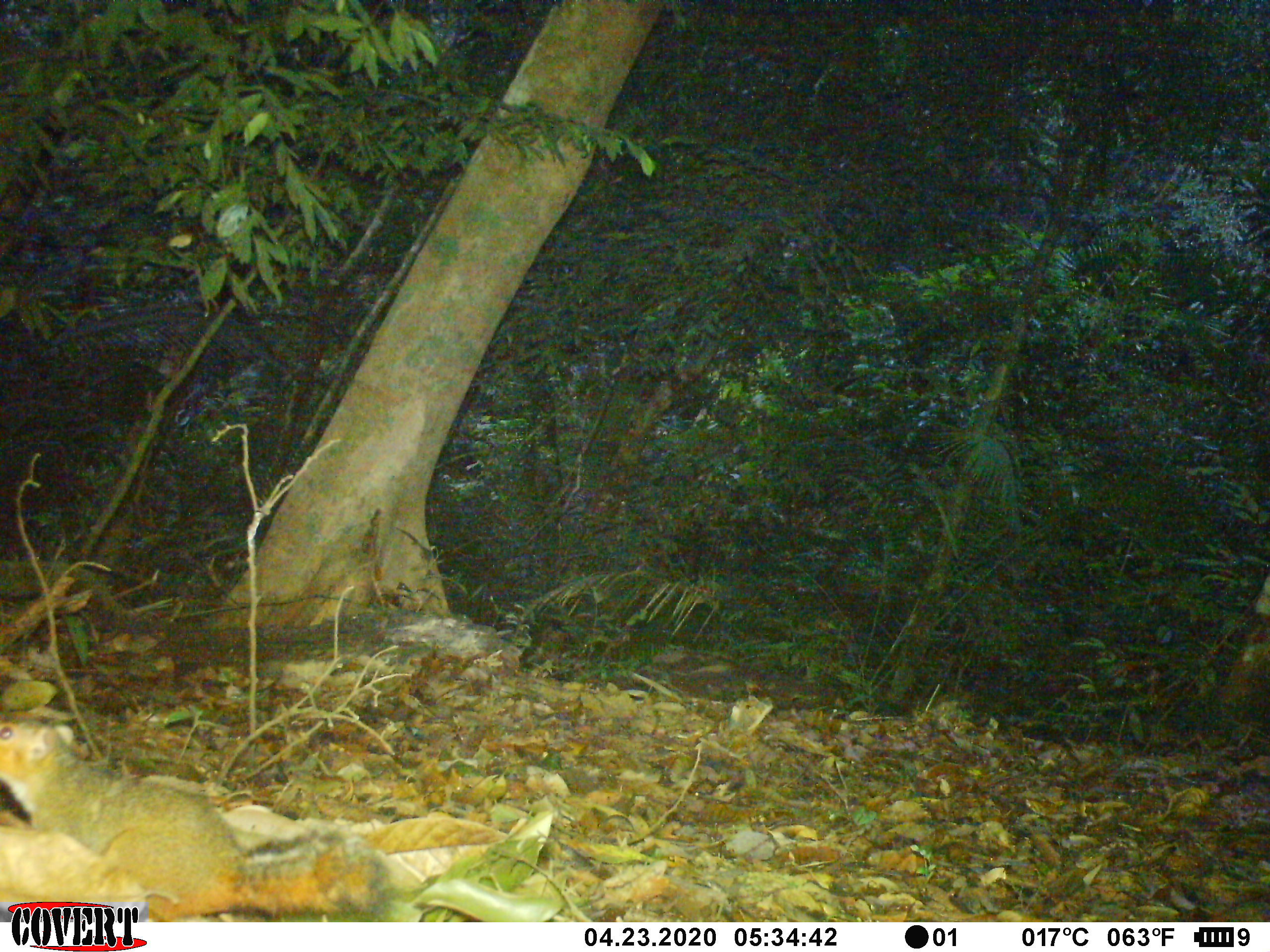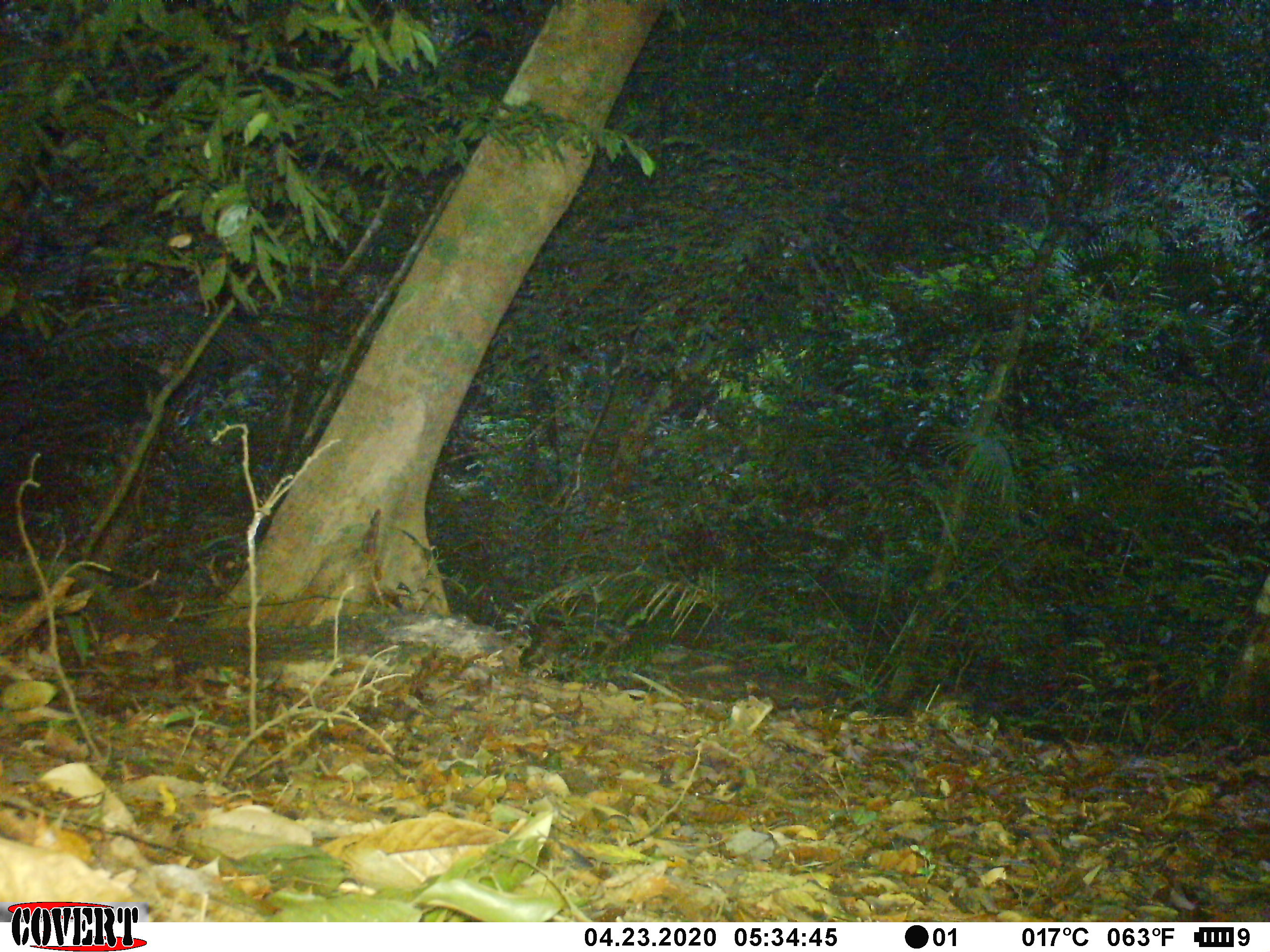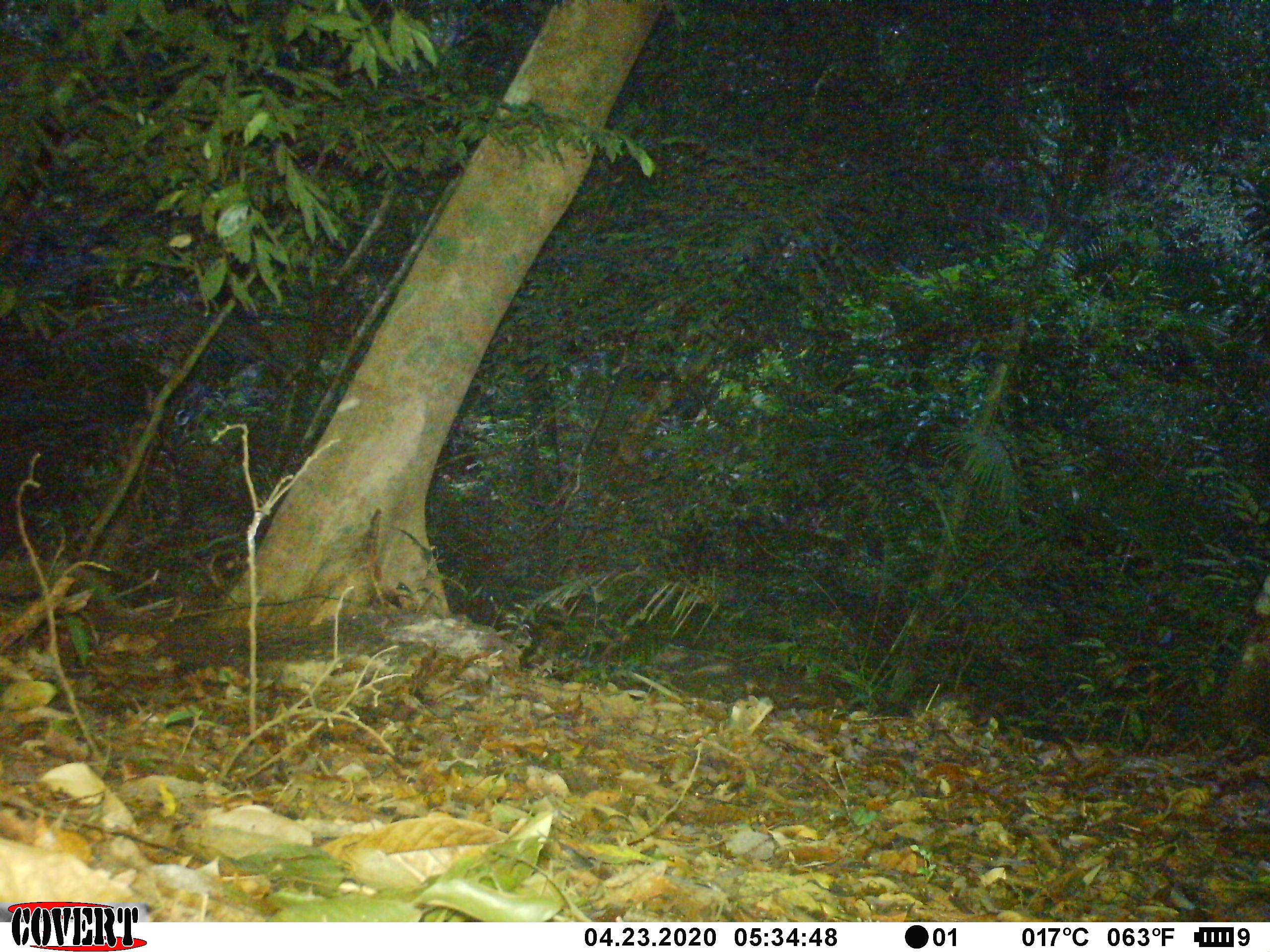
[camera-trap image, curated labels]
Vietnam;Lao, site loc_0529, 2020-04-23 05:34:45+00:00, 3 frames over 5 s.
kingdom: Animalia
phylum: Chordata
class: Mammalia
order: Rodentia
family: Sciuridae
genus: Dremomys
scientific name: Dremomys rufigenis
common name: red-cheeked squirrel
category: red cheeked squirrel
Red cheeked squirrel (red-cheeked squirrel) (Dremomys rufigenis). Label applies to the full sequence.